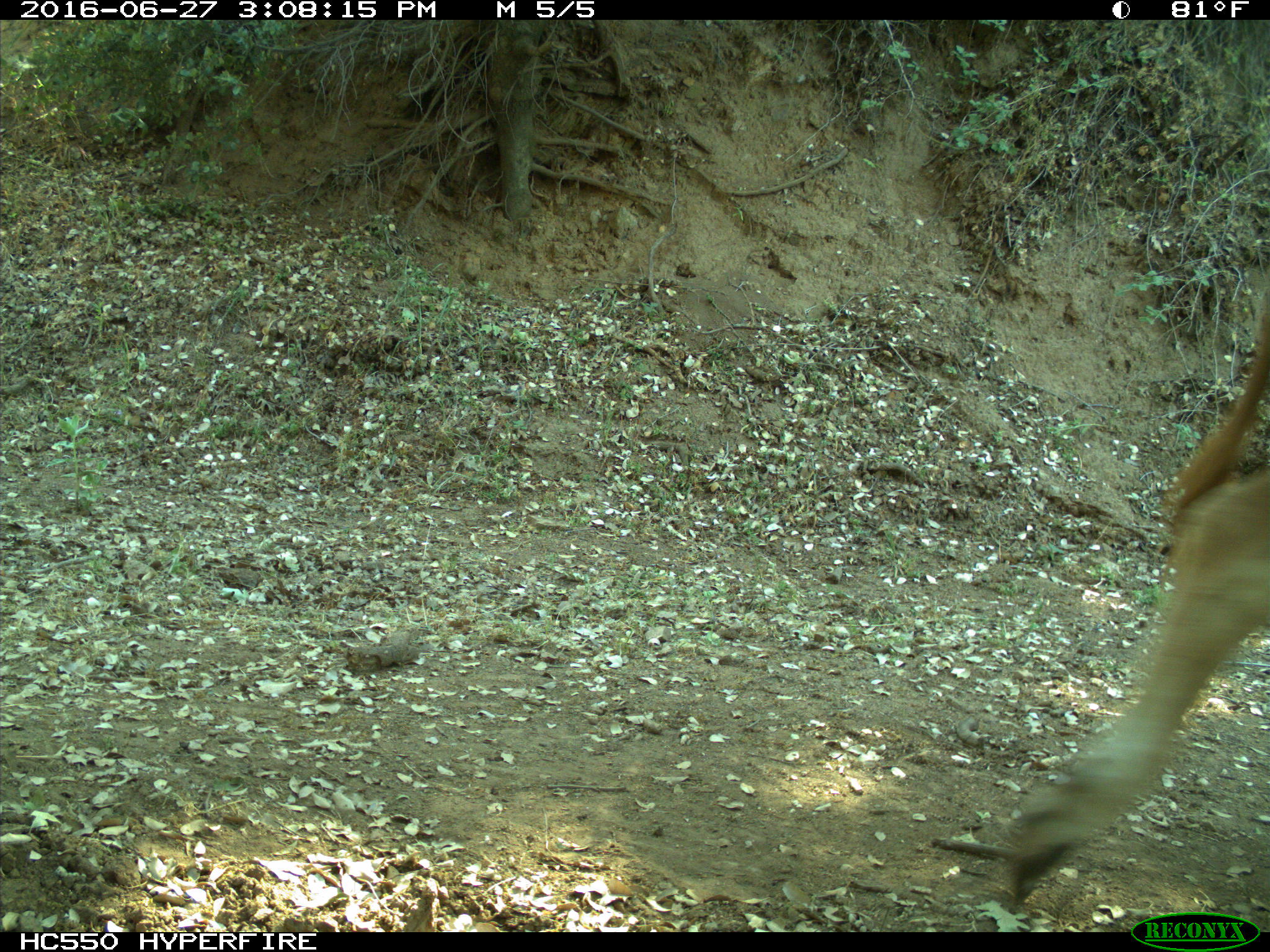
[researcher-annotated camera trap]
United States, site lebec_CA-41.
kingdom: Animalia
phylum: Chordata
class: Mammalia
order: Artiodactyla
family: Bovidae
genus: Bos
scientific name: Bos taurus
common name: domestic cow